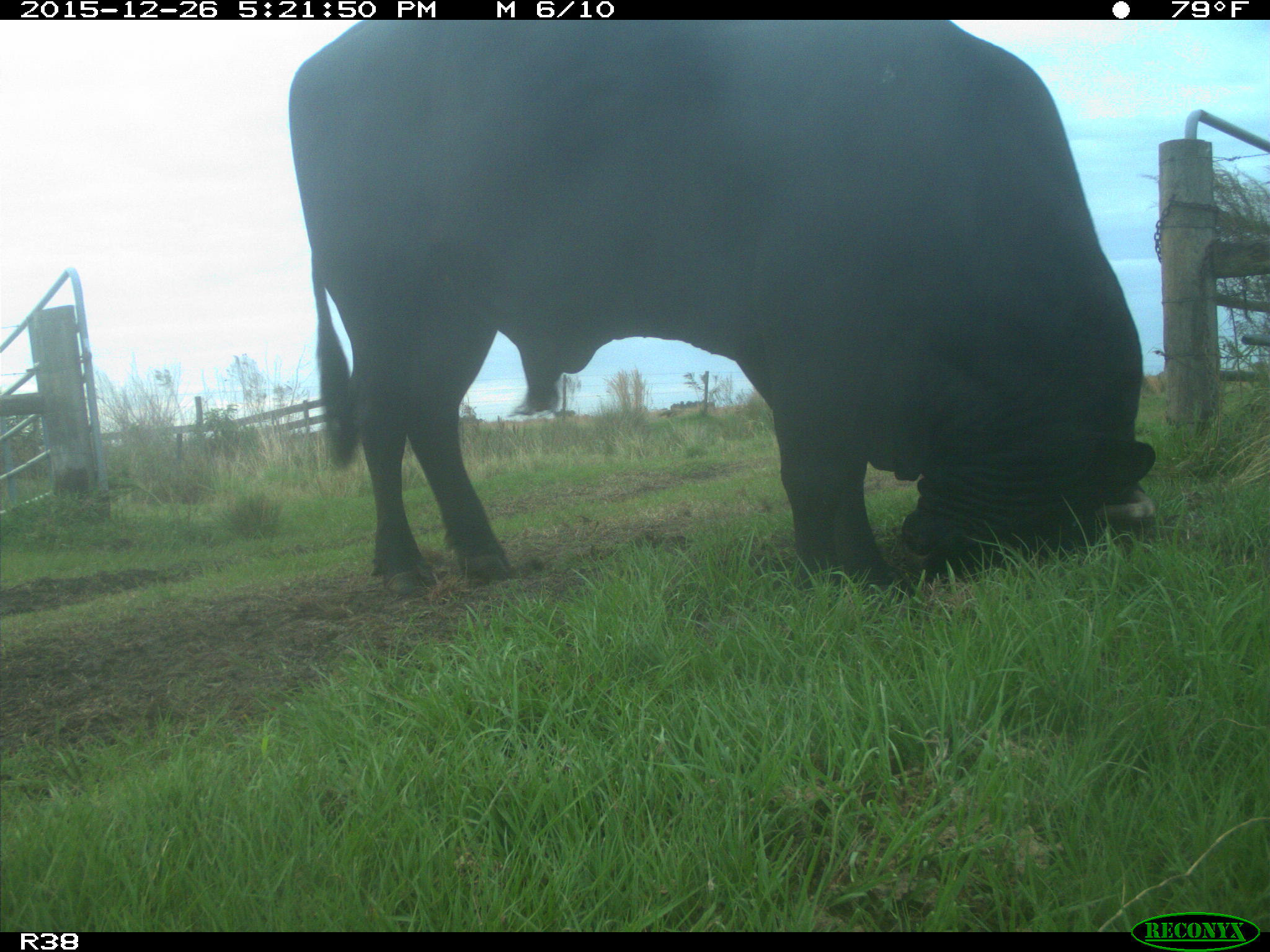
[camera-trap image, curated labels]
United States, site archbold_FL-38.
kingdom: Animalia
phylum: Chordata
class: Mammalia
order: Artiodactyla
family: Bovidae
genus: Bos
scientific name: Bos taurus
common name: domestic cow